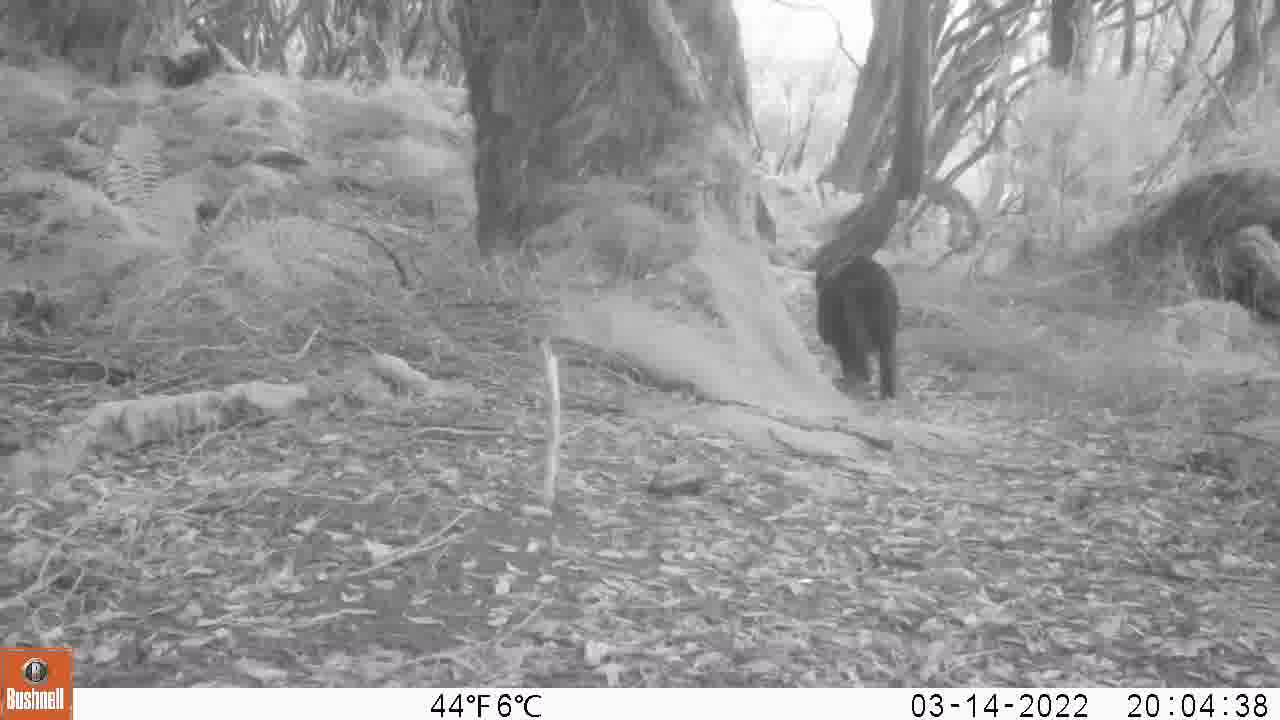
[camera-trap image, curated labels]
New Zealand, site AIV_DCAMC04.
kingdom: Animalia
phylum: Chordata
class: Mammalia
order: Artiodactyla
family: Suidae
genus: Sus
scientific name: Sus scrofa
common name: pig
Pig (Sus scrofa).